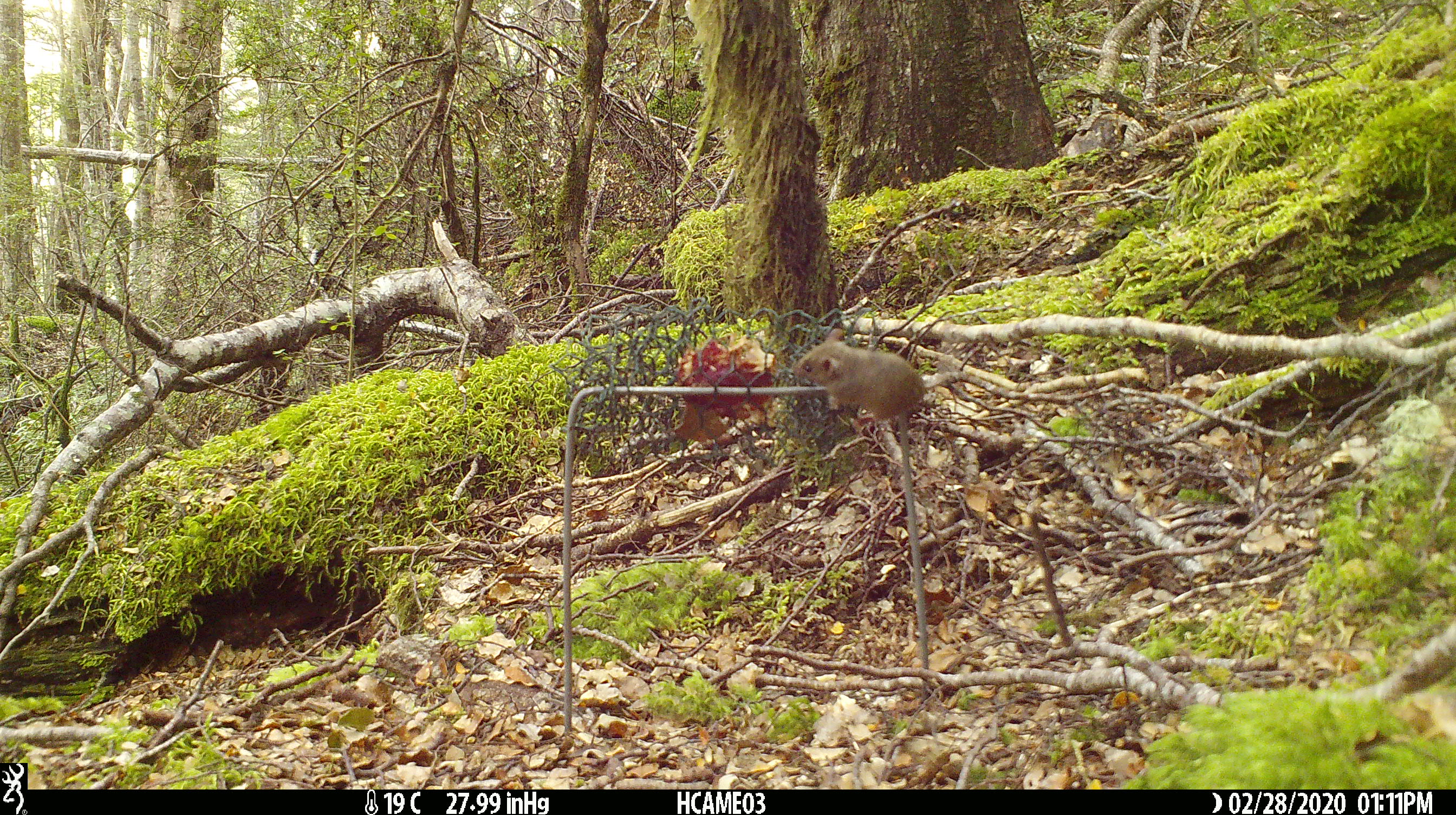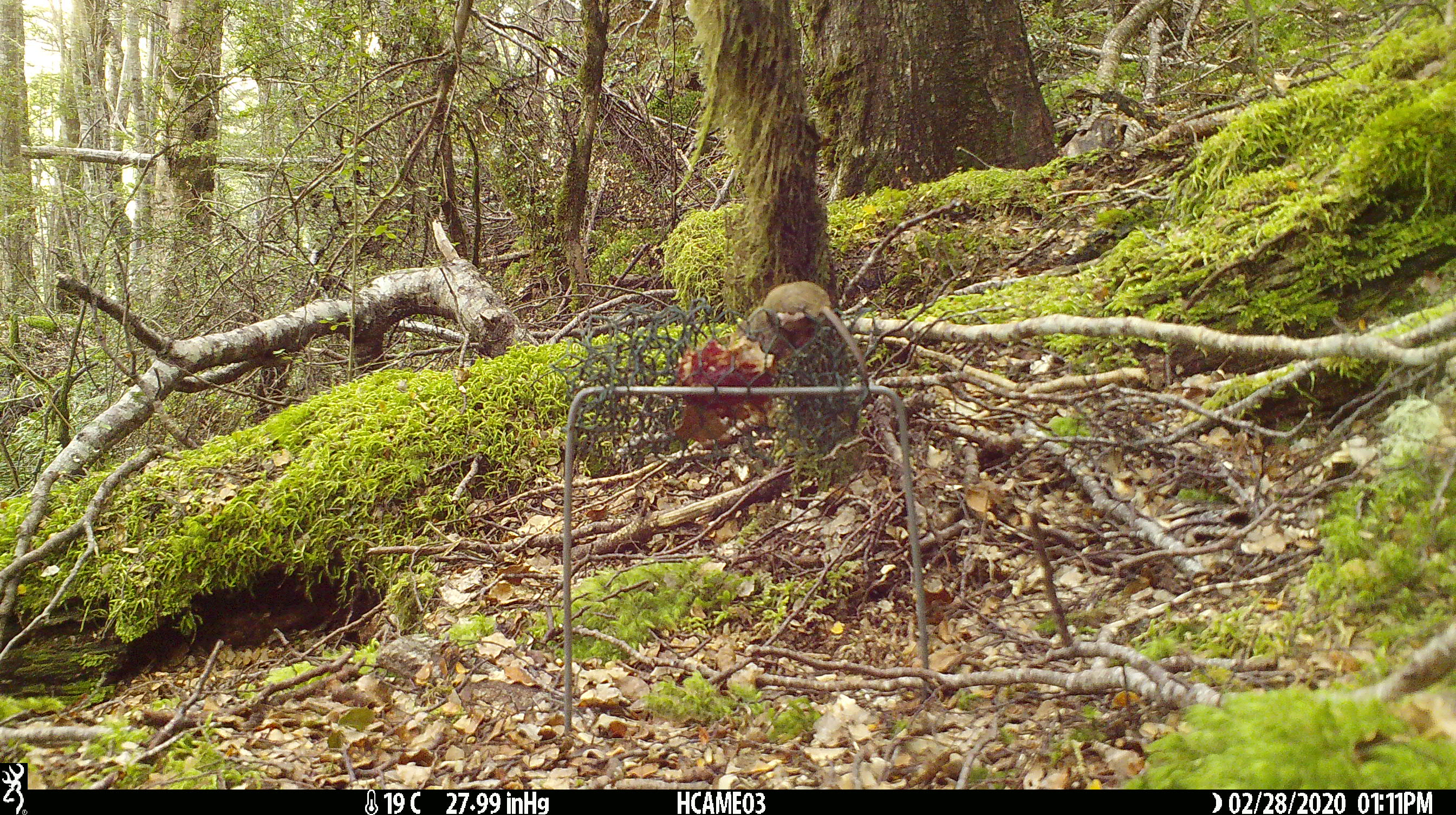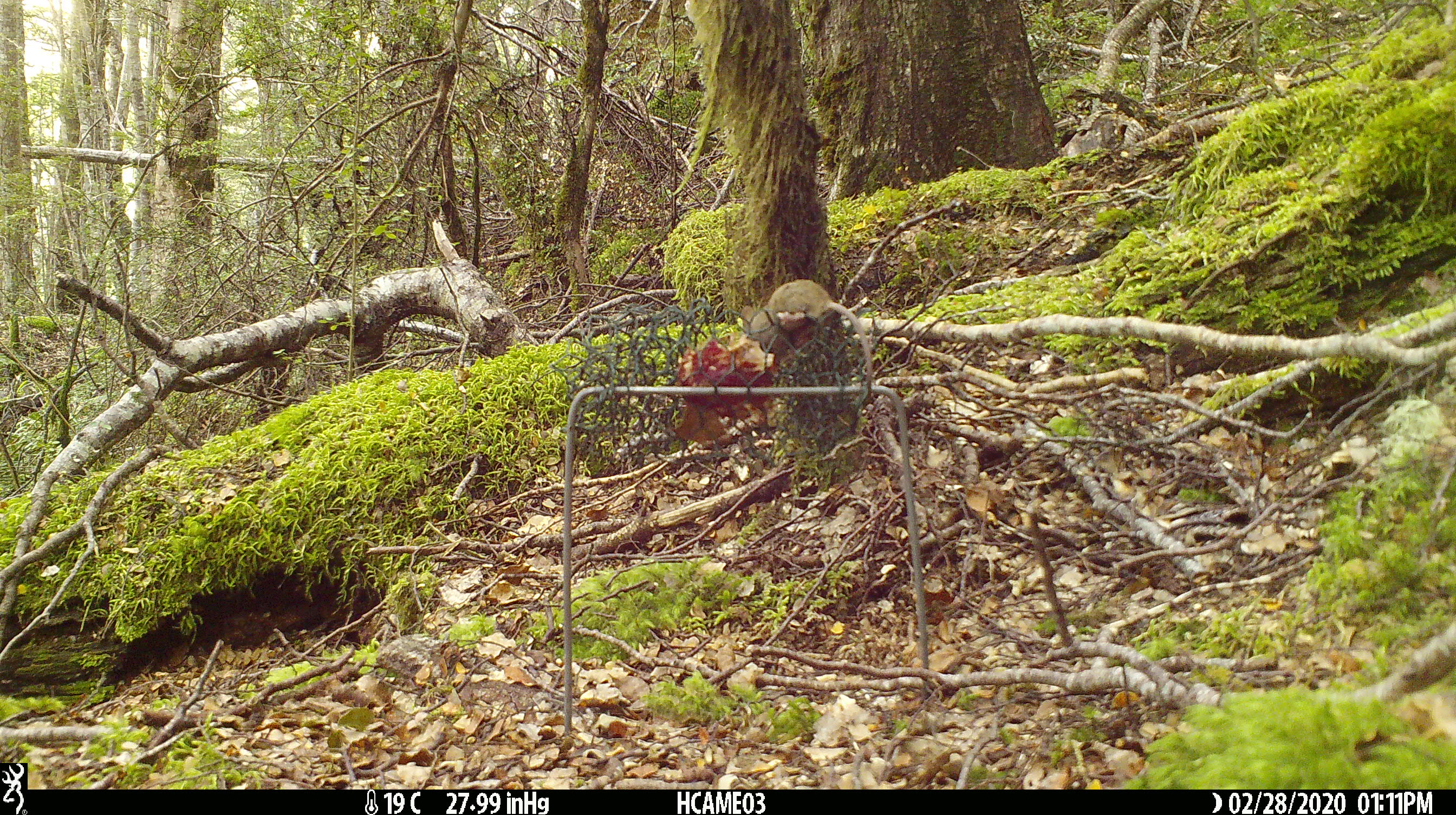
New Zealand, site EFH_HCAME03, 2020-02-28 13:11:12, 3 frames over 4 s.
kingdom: Animalia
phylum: Chordata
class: Mammalia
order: Rodentia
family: Muridae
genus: Mus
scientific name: Mus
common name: mouse